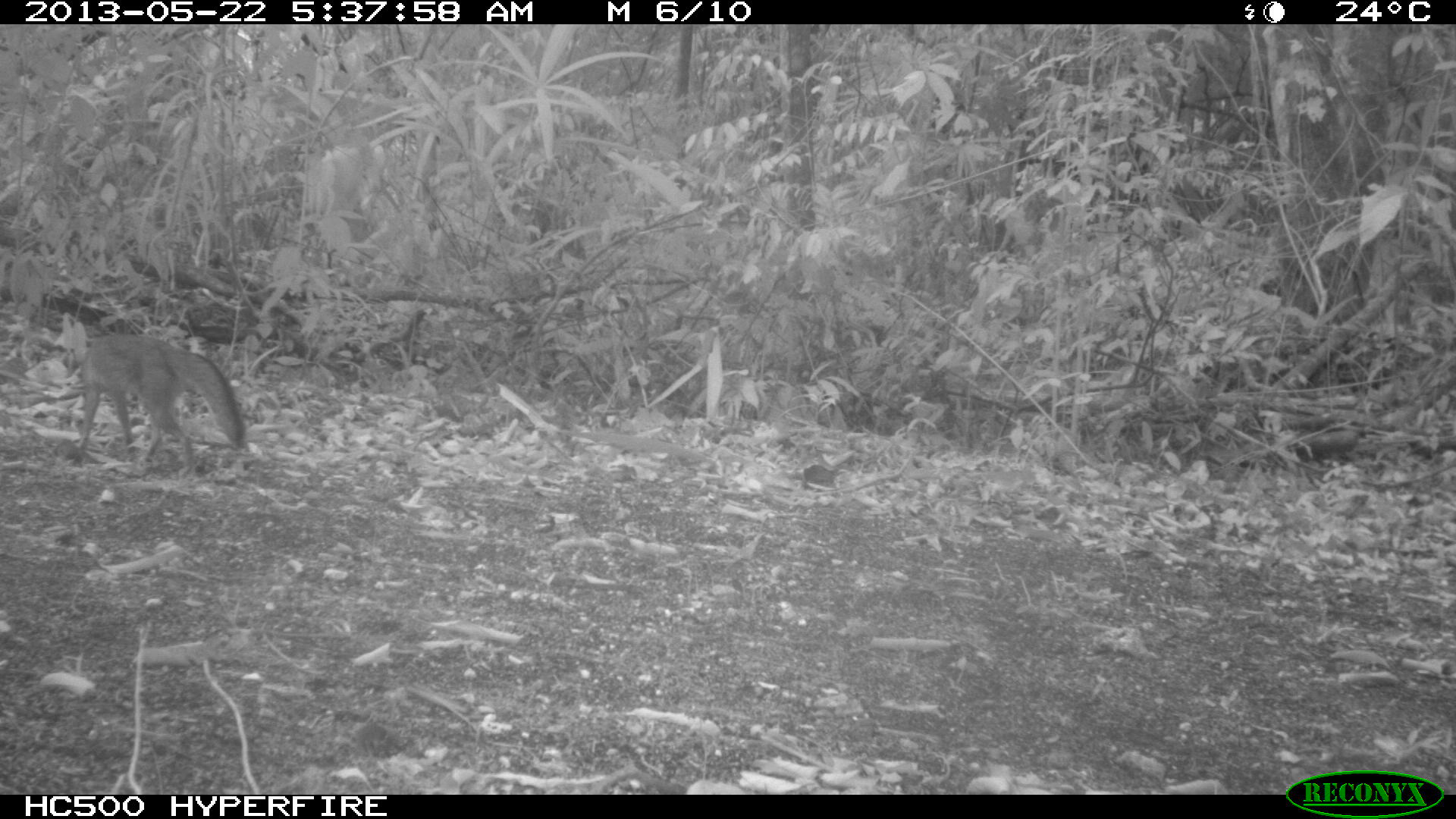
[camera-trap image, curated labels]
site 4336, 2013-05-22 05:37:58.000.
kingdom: Animalia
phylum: Chordata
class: Mammalia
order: Carnivora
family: Canidae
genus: Urocyon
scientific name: Urocyon cinereoargenteus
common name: gray fox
Urocyon cinereoargenteus (gray fox), count 1.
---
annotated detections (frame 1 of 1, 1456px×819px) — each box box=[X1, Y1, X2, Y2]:
urocyon cinereoargenteus: box=[74, 332, 247, 479]